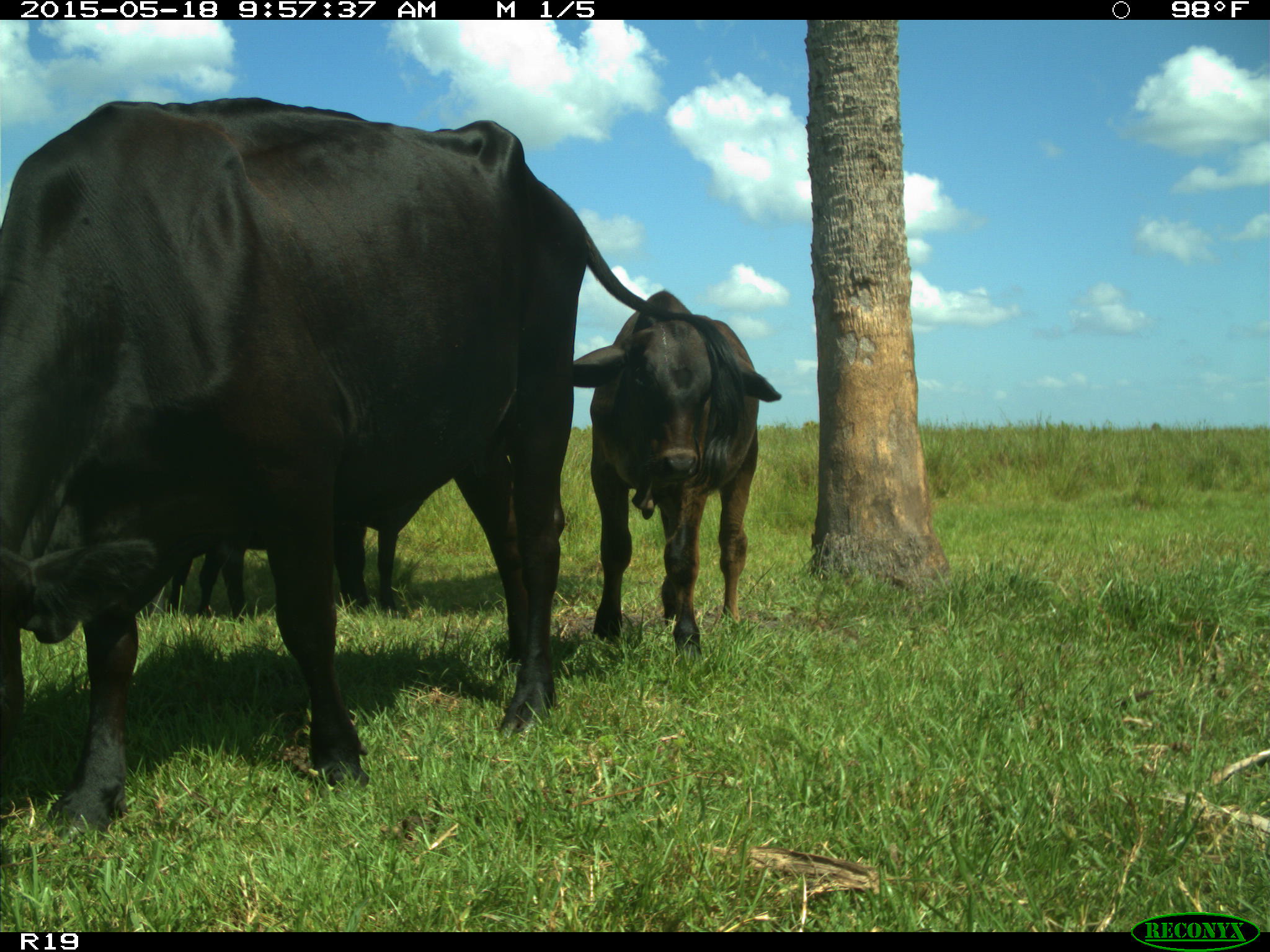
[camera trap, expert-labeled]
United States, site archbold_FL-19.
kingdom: Animalia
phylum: Chordata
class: Mammalia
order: Artiodactyla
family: Bovidae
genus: Bos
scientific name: Bos taurus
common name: domestic cow